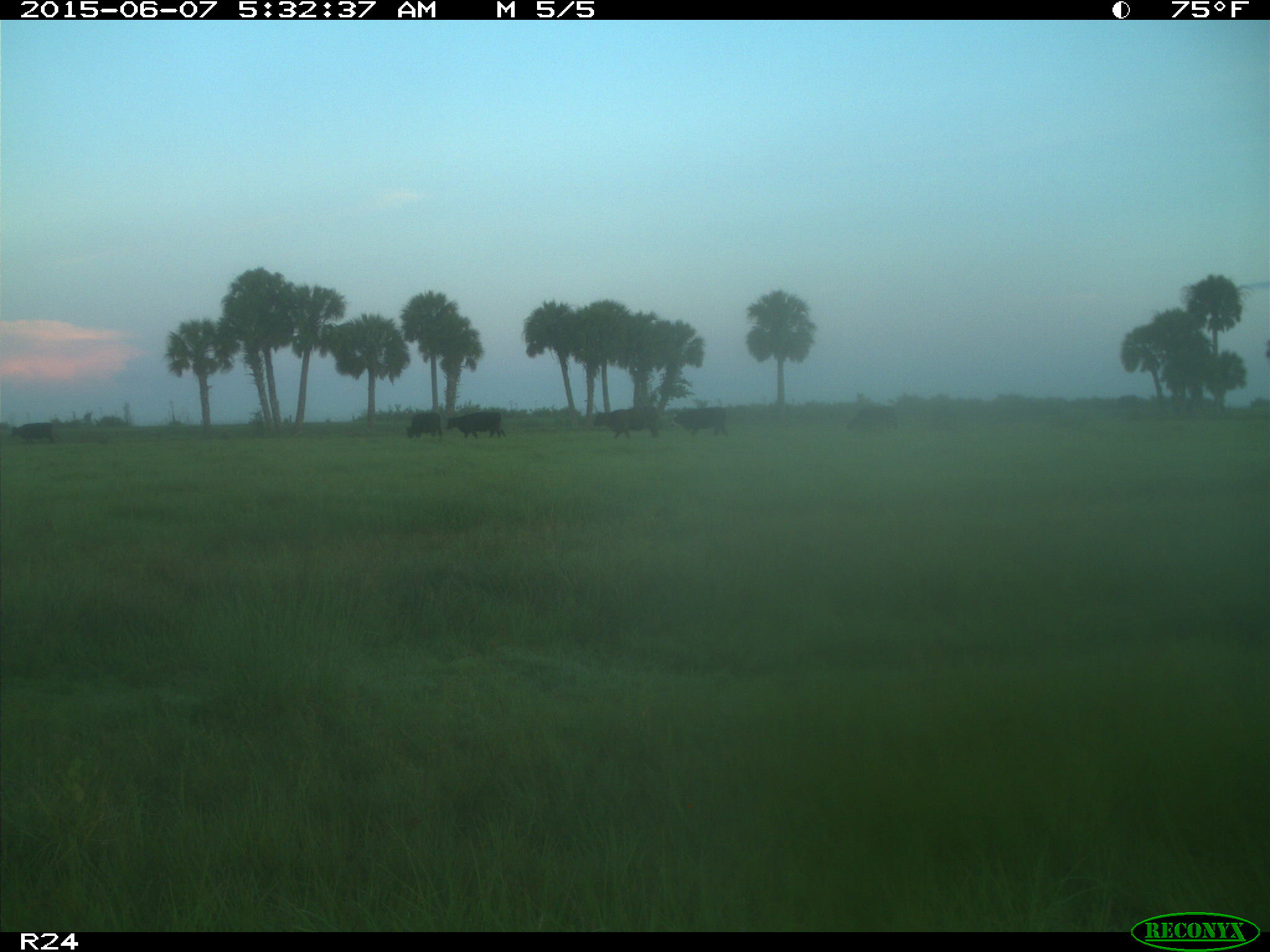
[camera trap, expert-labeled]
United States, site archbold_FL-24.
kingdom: Animalia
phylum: Chordata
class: Mammalia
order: Artiodactyla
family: Bovidae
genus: Bos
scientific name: Bos taurus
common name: domestic cow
Bos taurus (domestic cow).